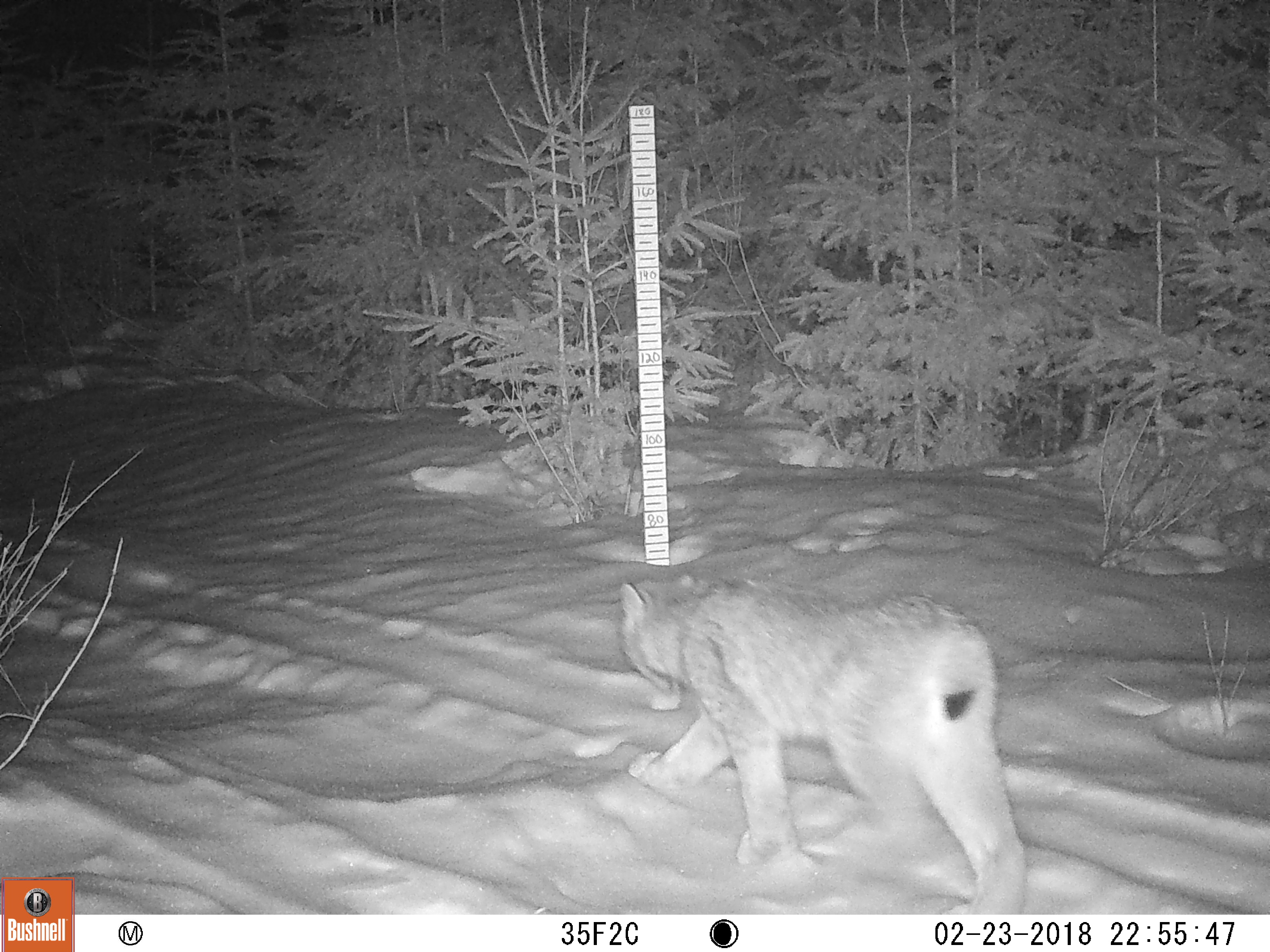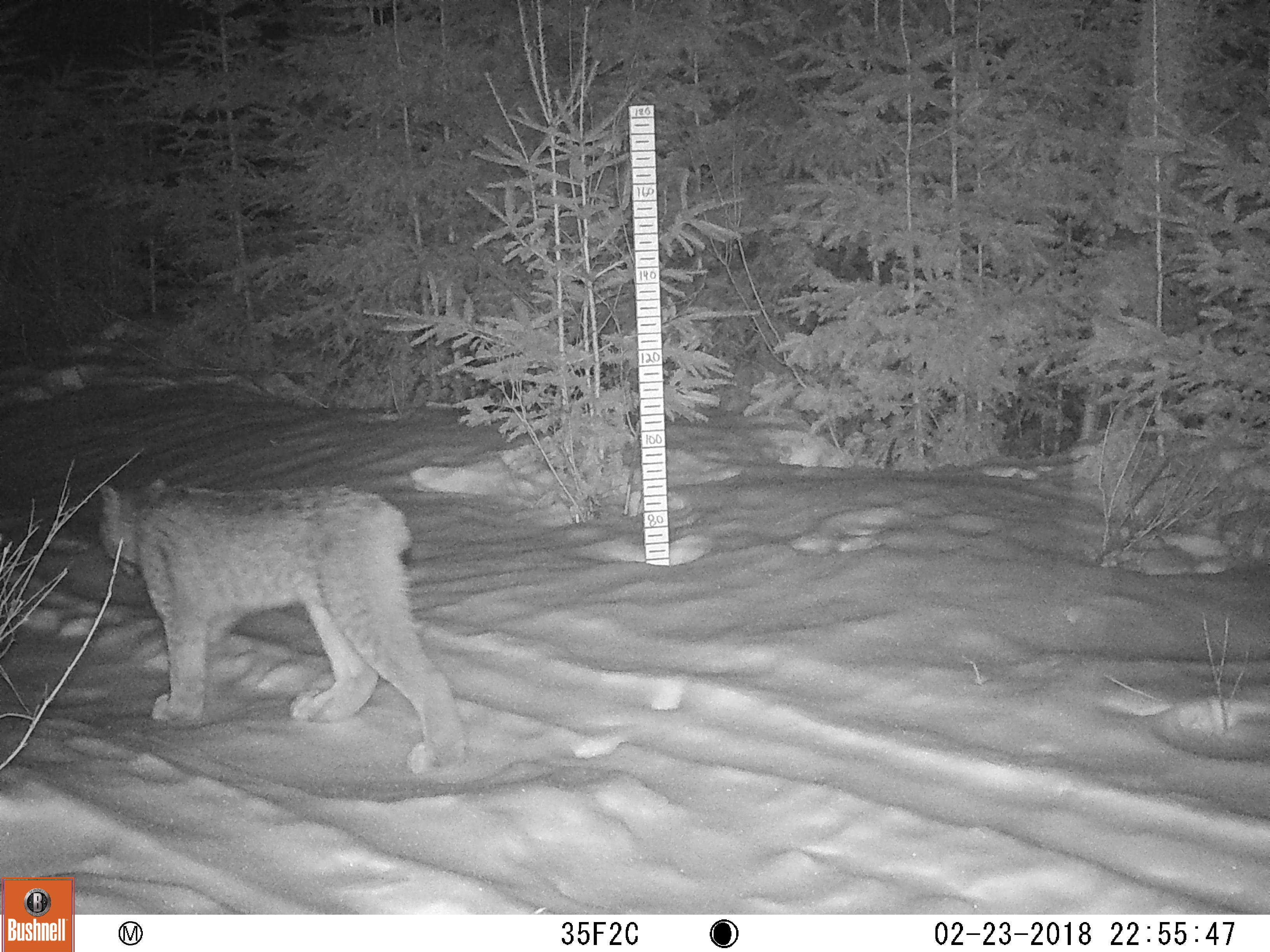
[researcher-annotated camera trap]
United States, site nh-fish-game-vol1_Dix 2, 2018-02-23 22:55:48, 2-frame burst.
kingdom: Animalia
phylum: Chordata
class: Mammalia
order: Carnivora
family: Felidae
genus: Lynx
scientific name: Lynx canadensis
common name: canada lynx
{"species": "canada lynx (Lynx canadensis)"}